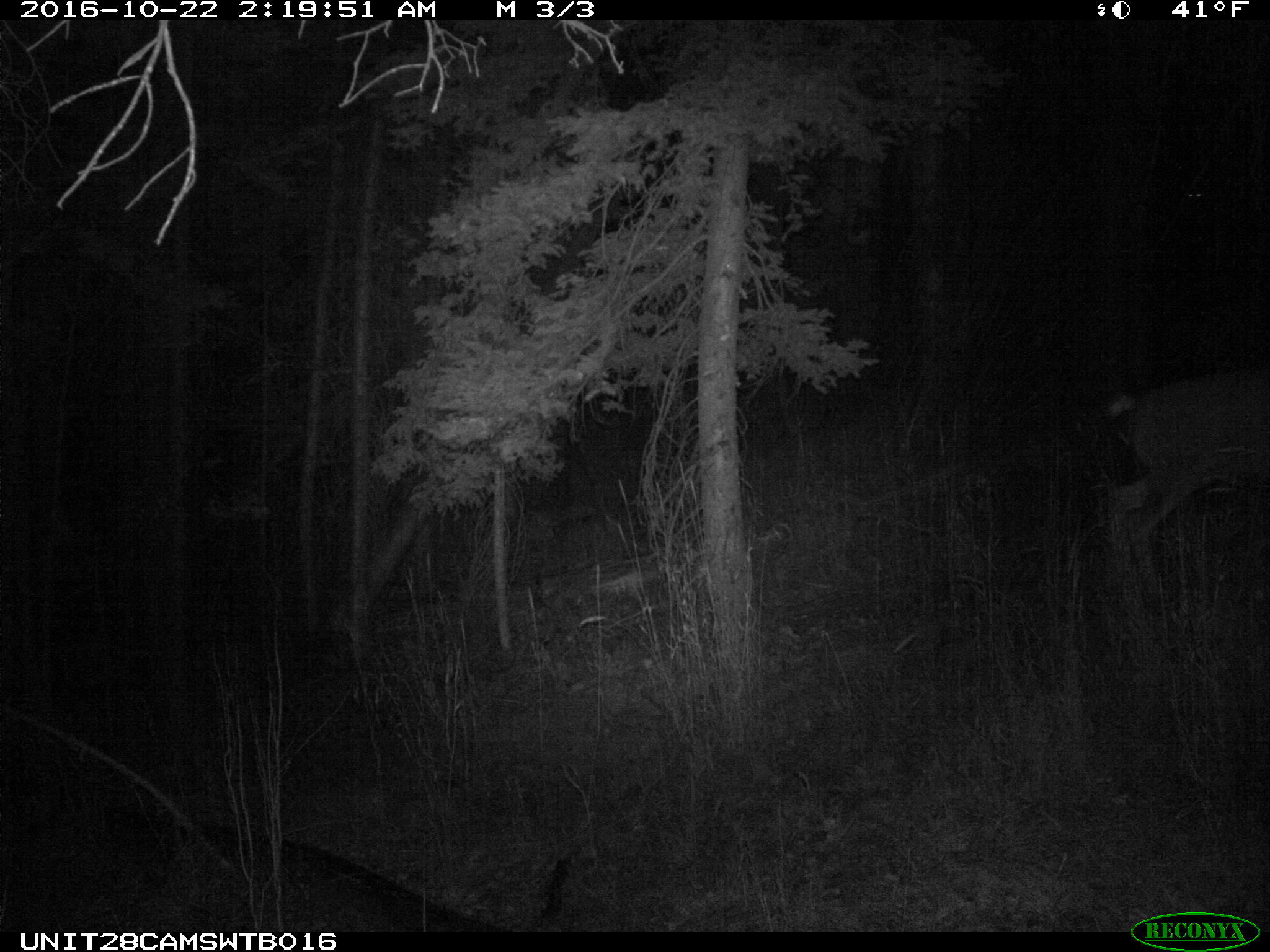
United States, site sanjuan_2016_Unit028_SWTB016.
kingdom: Animalia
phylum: Chordata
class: Mammalia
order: Artiodactyla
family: Cervidae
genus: Odocoileus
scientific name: Odocoileus hemionus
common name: mule deer